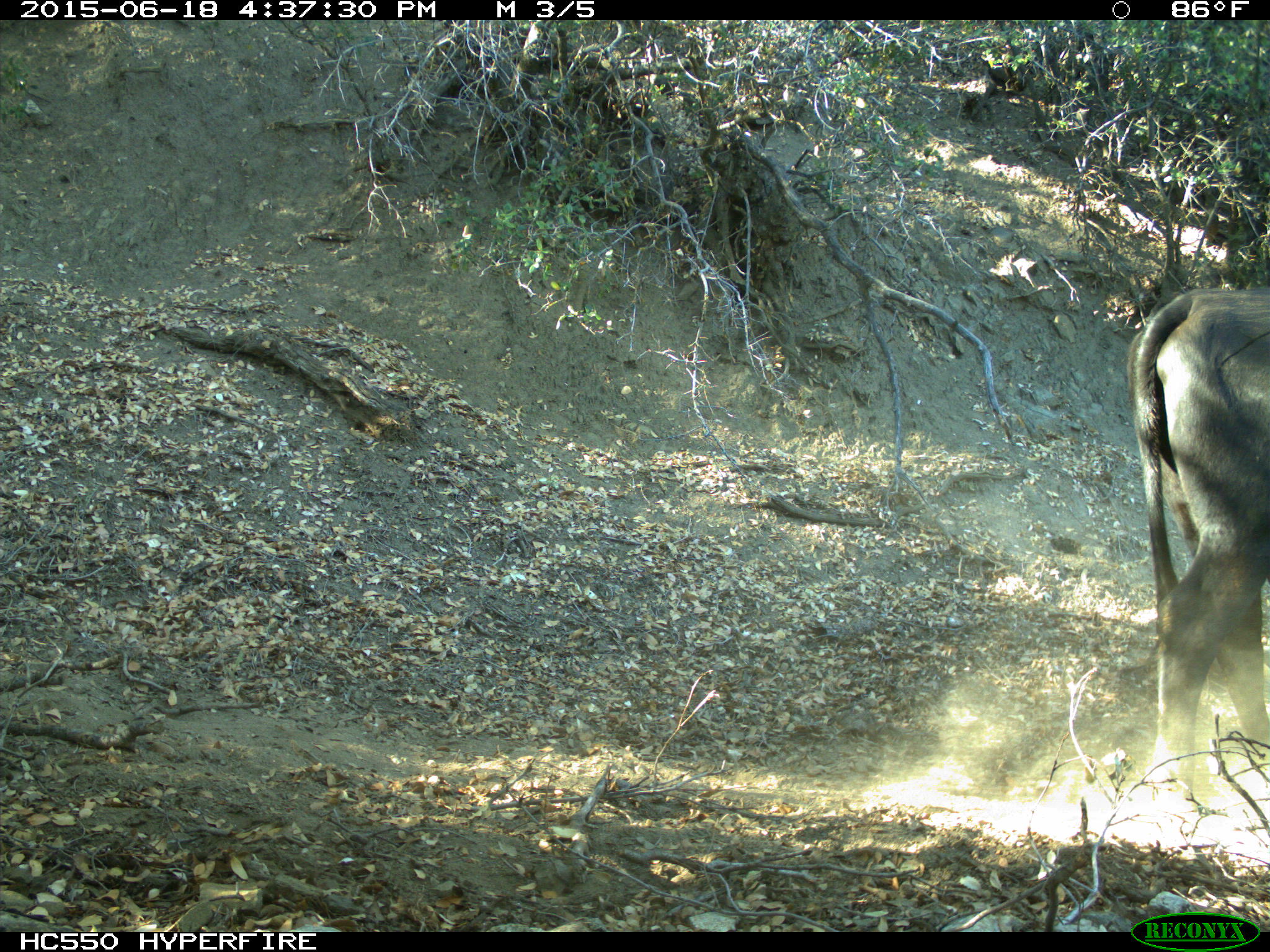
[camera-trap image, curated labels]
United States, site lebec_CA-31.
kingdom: Animalia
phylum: Chordata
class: Mammalia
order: Artiodactyla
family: Bovidae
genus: Bos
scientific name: Bos taurus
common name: domestic cow